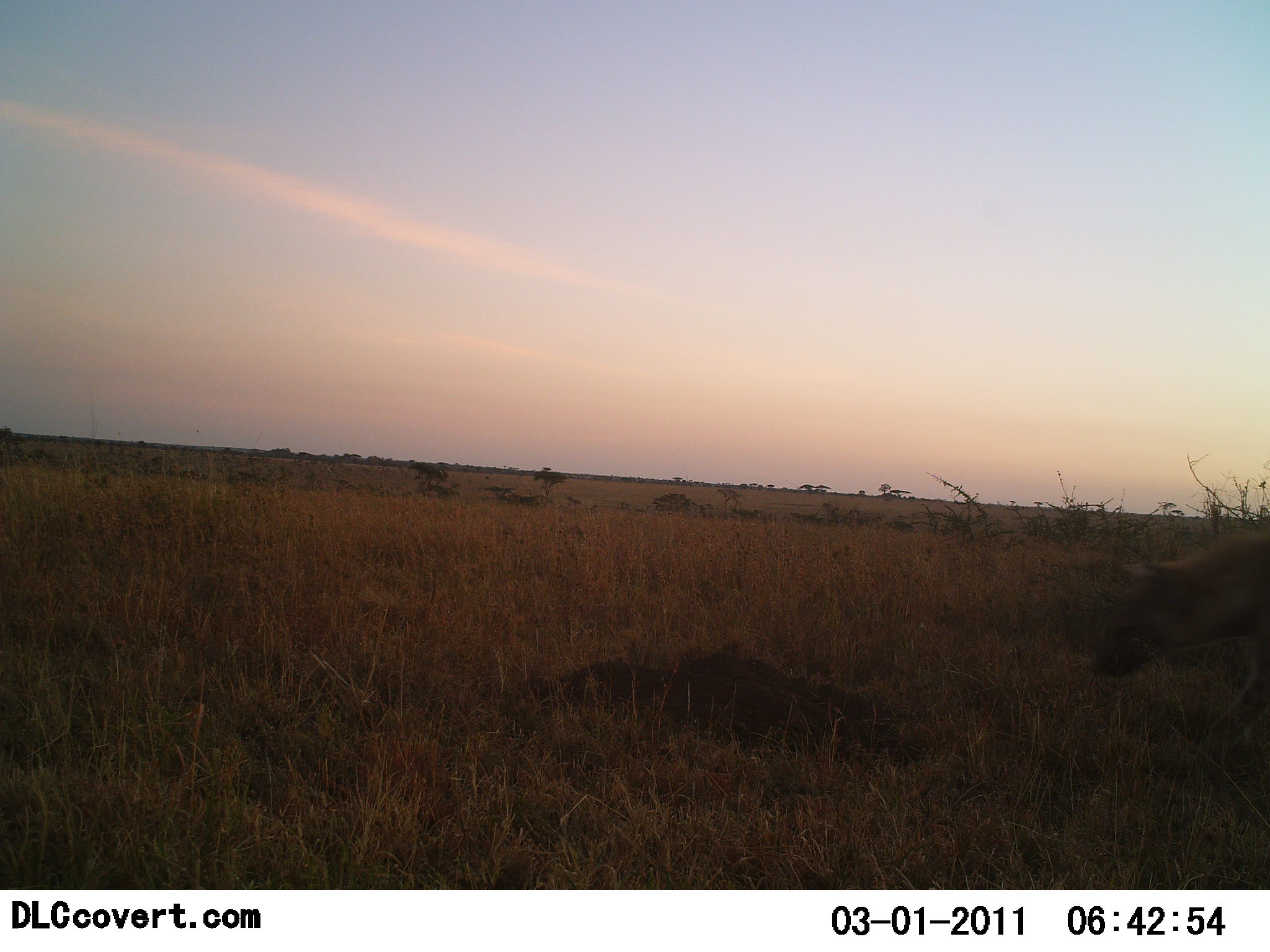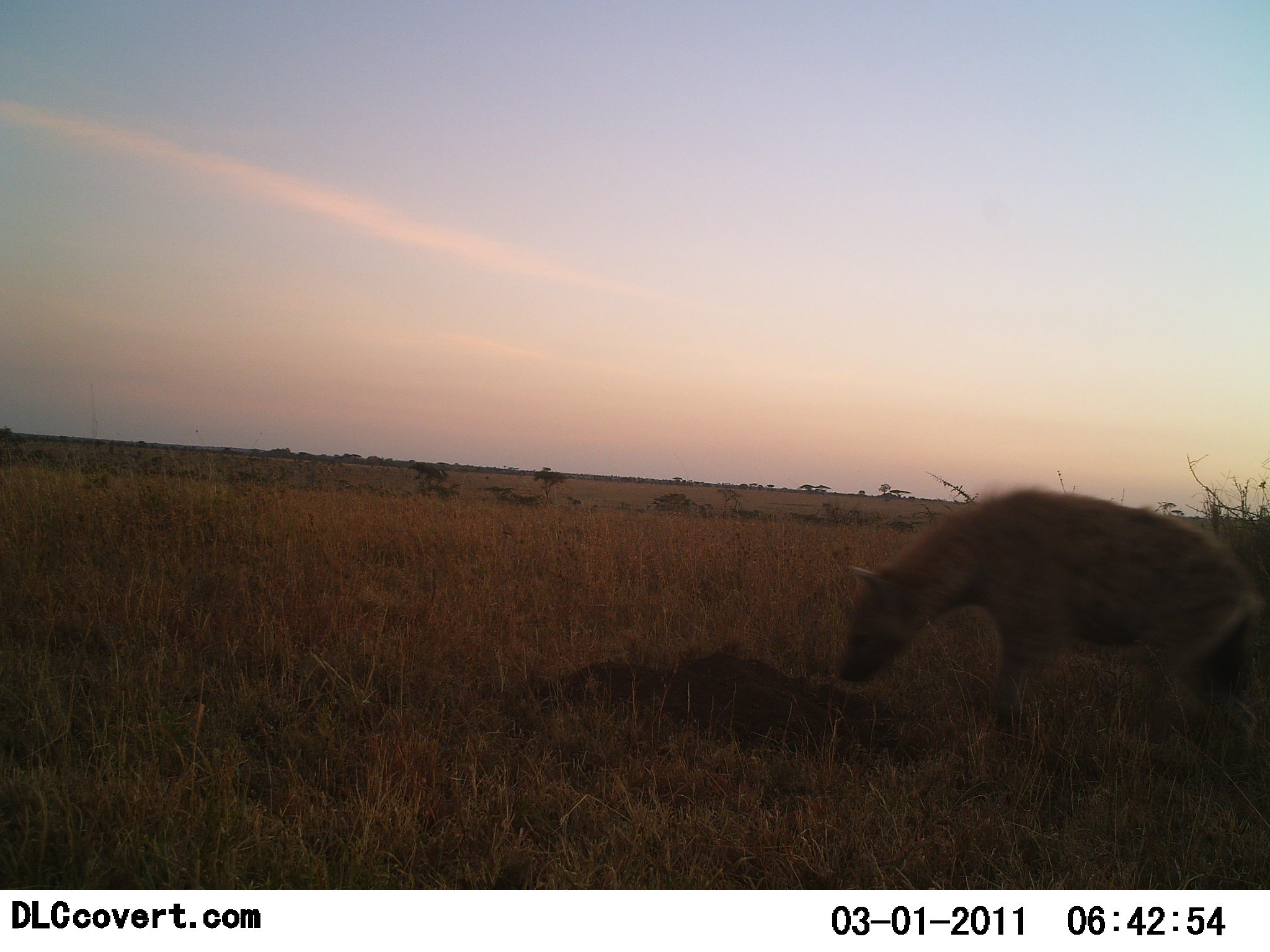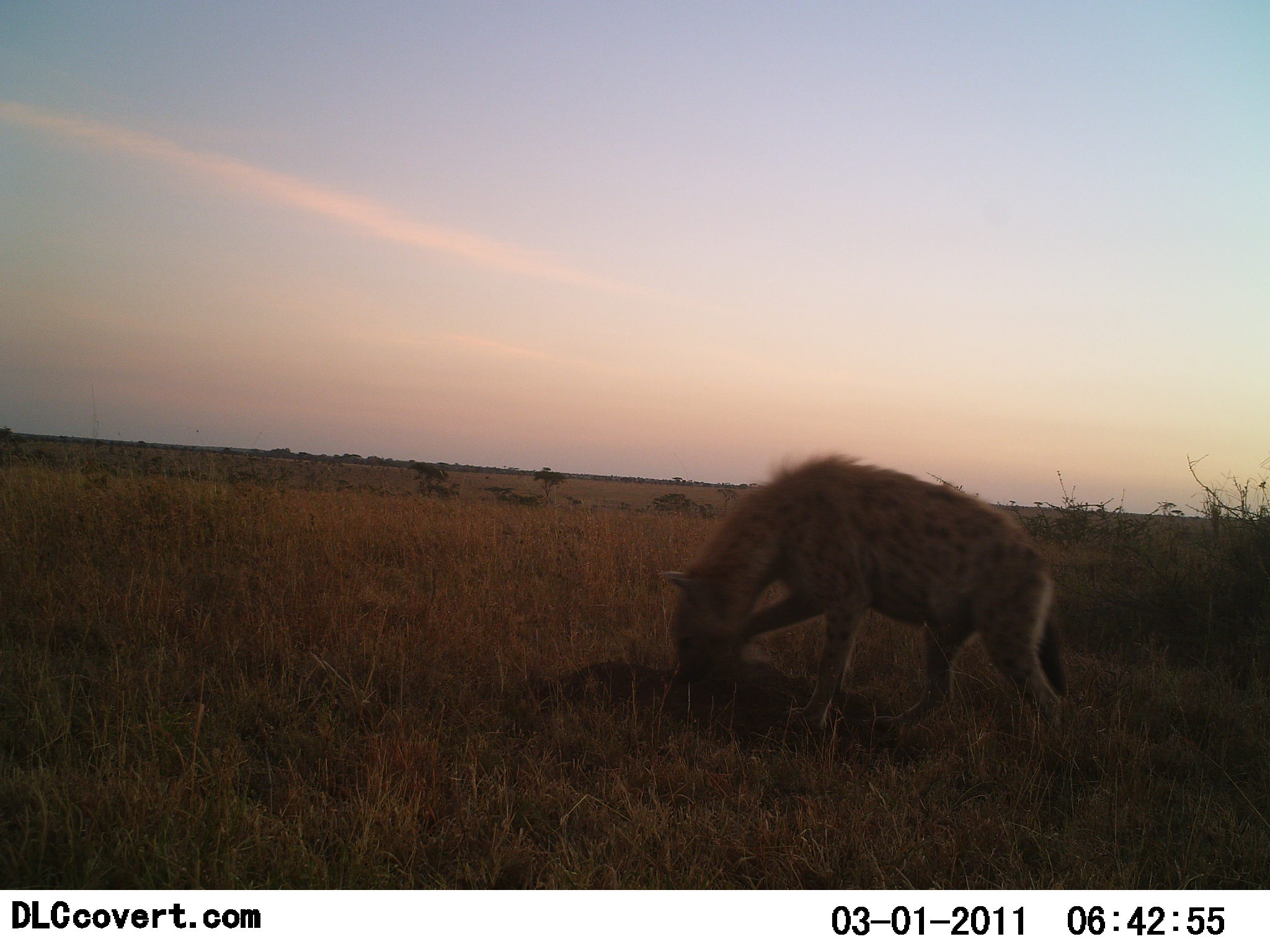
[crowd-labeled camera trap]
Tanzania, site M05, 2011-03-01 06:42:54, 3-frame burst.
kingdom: Animalia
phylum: Chordata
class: Mammalia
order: Carnivora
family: Hyaenidae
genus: Crocuta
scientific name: Crocuta crocuta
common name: spotted hyena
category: hyenaspotted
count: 1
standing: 21%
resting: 0%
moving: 50%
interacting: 7%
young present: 0%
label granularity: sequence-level